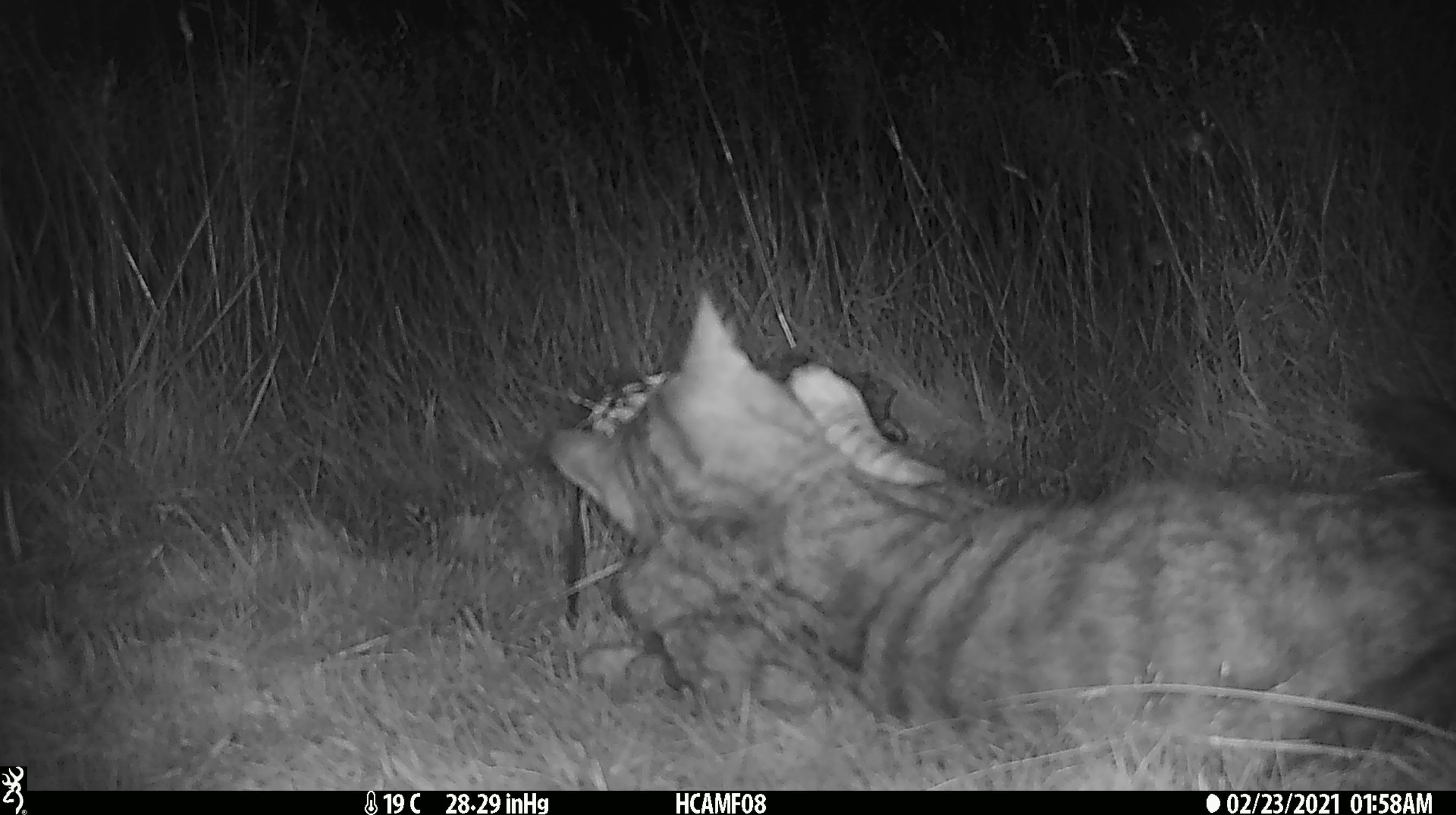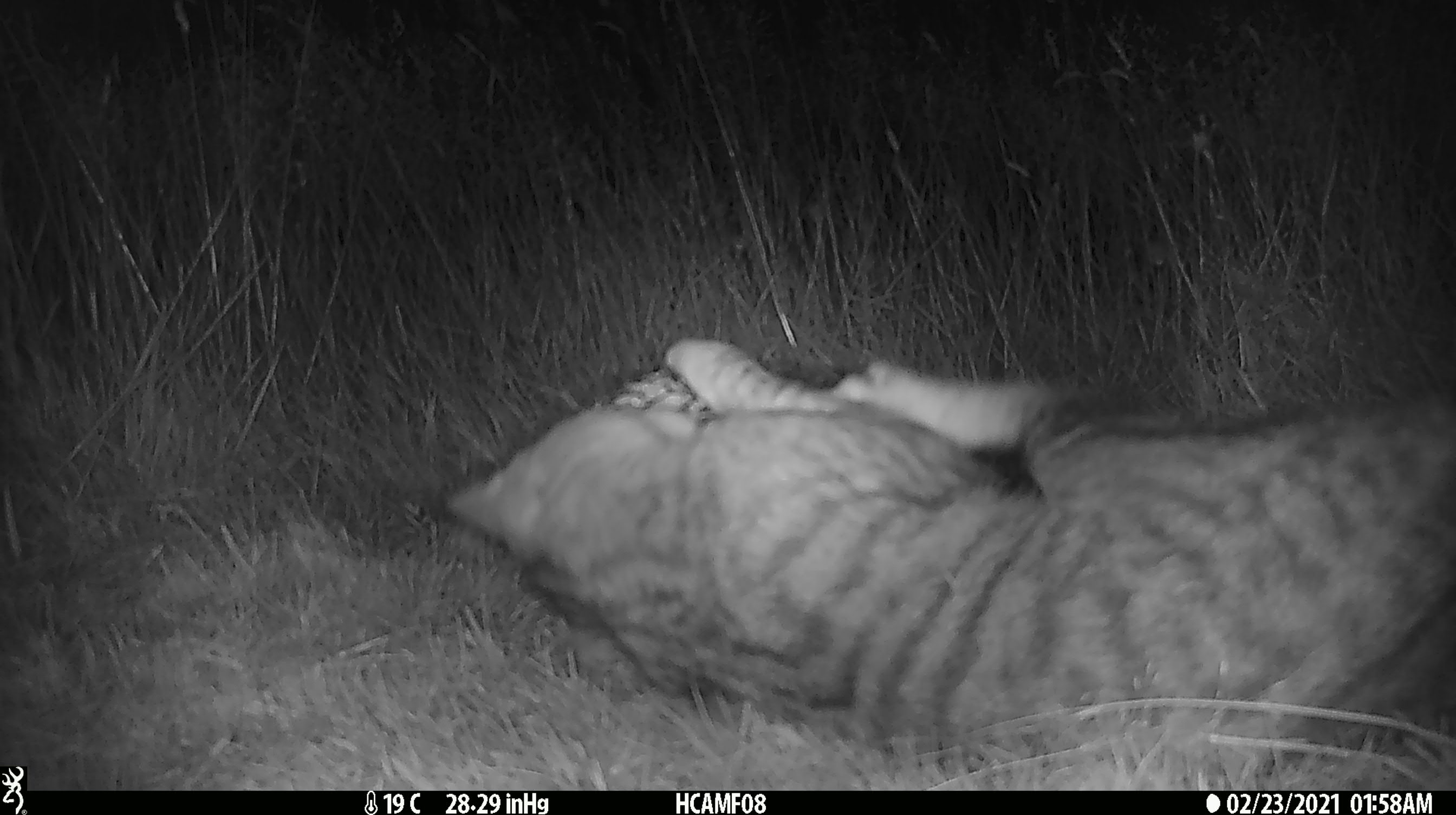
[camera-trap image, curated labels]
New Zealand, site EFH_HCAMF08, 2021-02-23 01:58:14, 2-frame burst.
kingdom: Animalia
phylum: Chordata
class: Mammalia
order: Carnivora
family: Felidae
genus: Felis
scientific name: Felis catus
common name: domestic cat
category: cat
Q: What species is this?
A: Cat (domestic cat) (Felis catus).